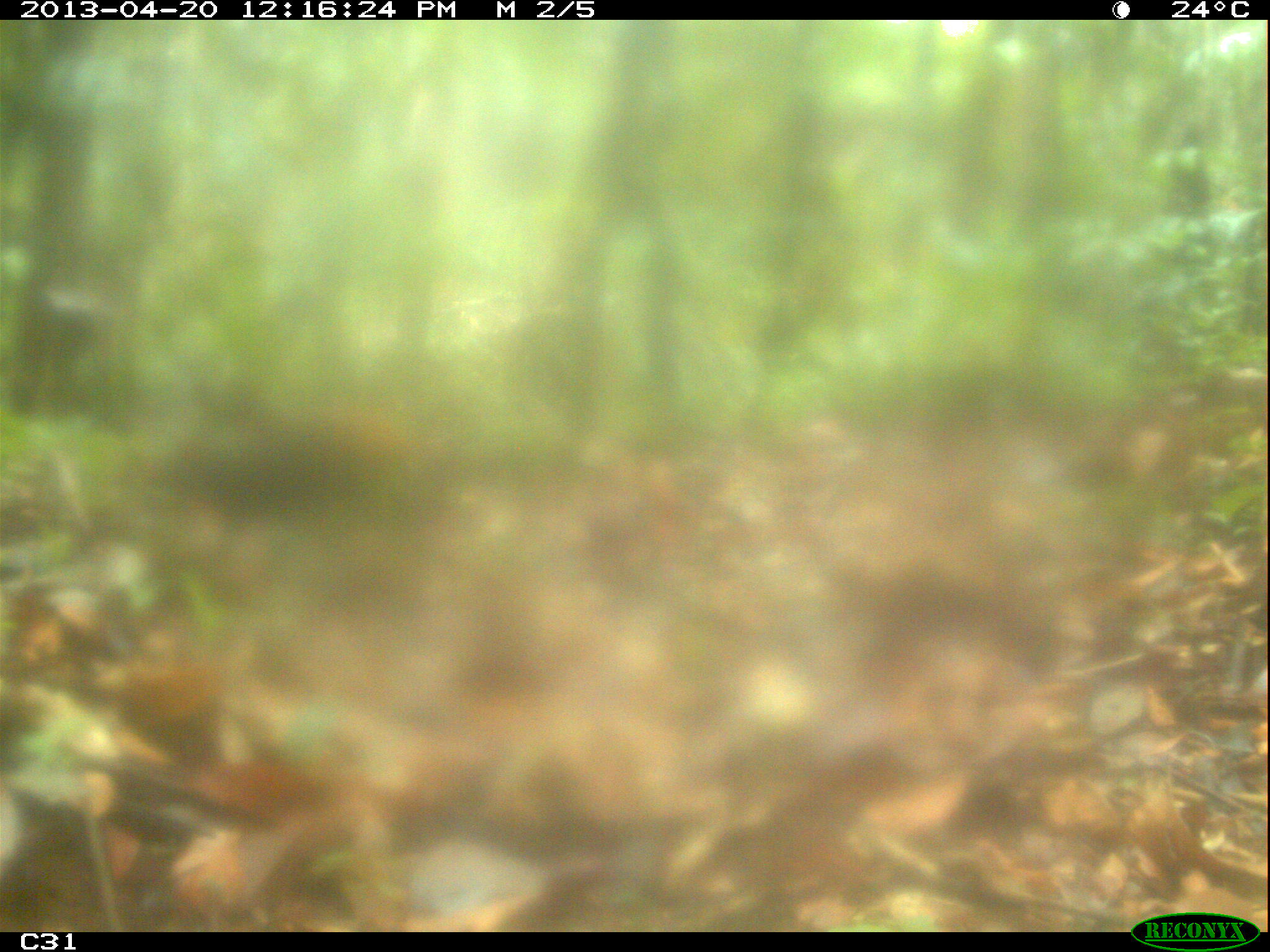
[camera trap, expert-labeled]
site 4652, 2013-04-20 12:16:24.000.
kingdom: Animalia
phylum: Chordata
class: Mammalia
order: Rodentia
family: Dasyproctidae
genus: Dasyprocta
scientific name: Dasyprocta leporina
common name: red-rumped agouti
Dasyprocta leporina (red-rumped agouti), count 1, age adult.